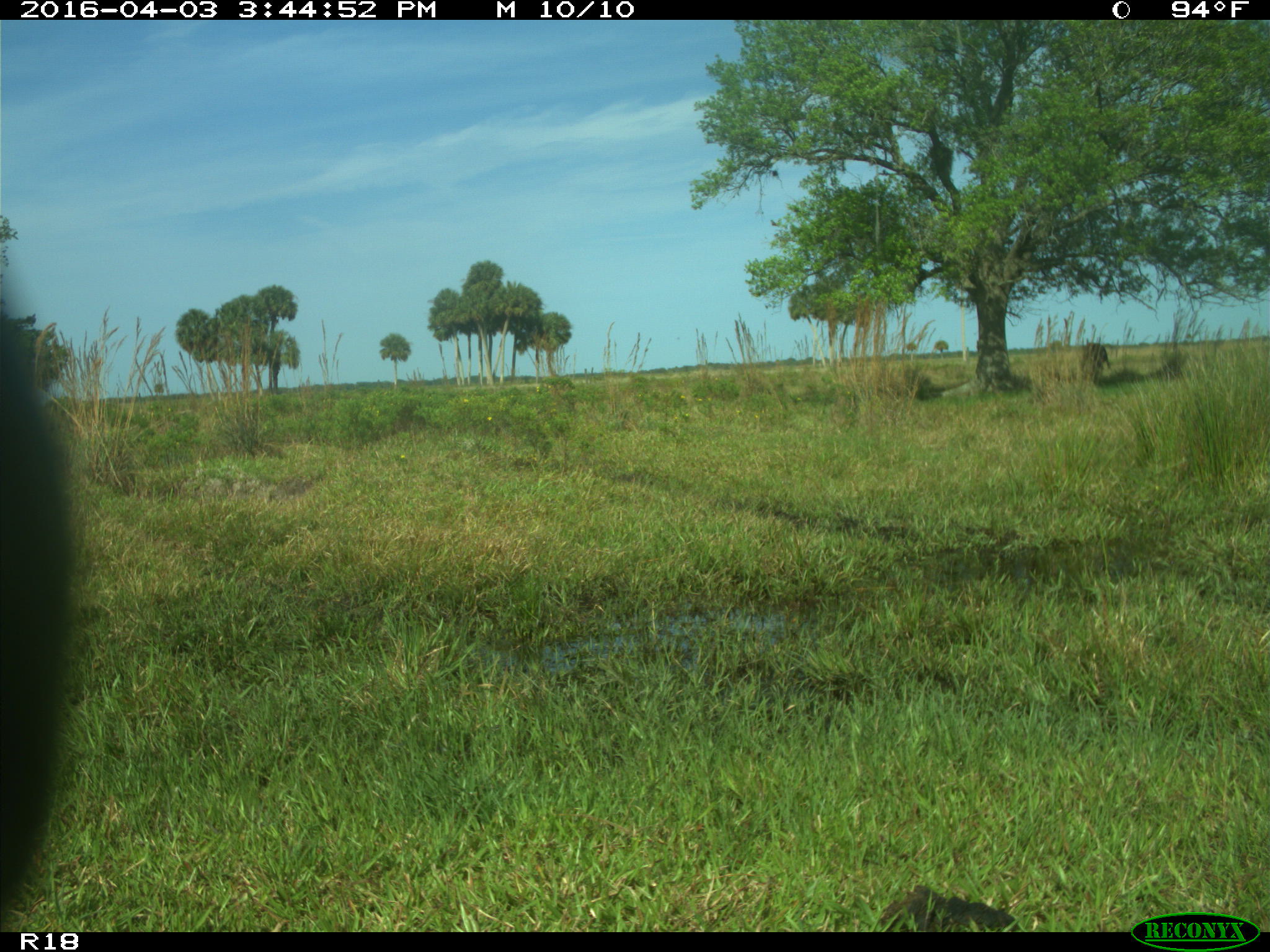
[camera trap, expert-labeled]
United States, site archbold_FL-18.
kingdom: Animalia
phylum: Chordata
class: Mammalia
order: Artiodactyla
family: Bovidae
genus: Bos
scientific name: Bos taurus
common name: domestic cow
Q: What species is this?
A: Bos taurus (domestic cow).